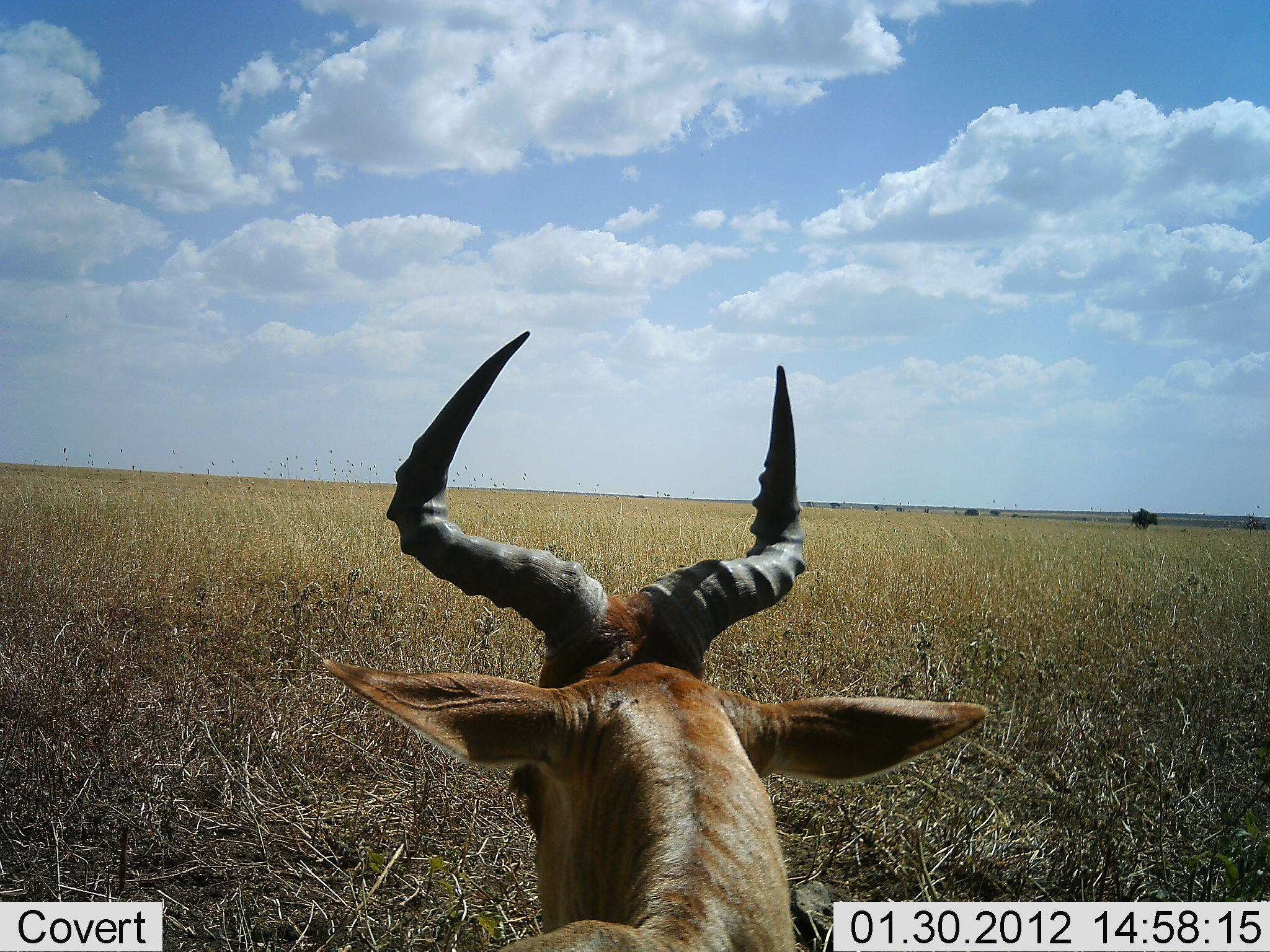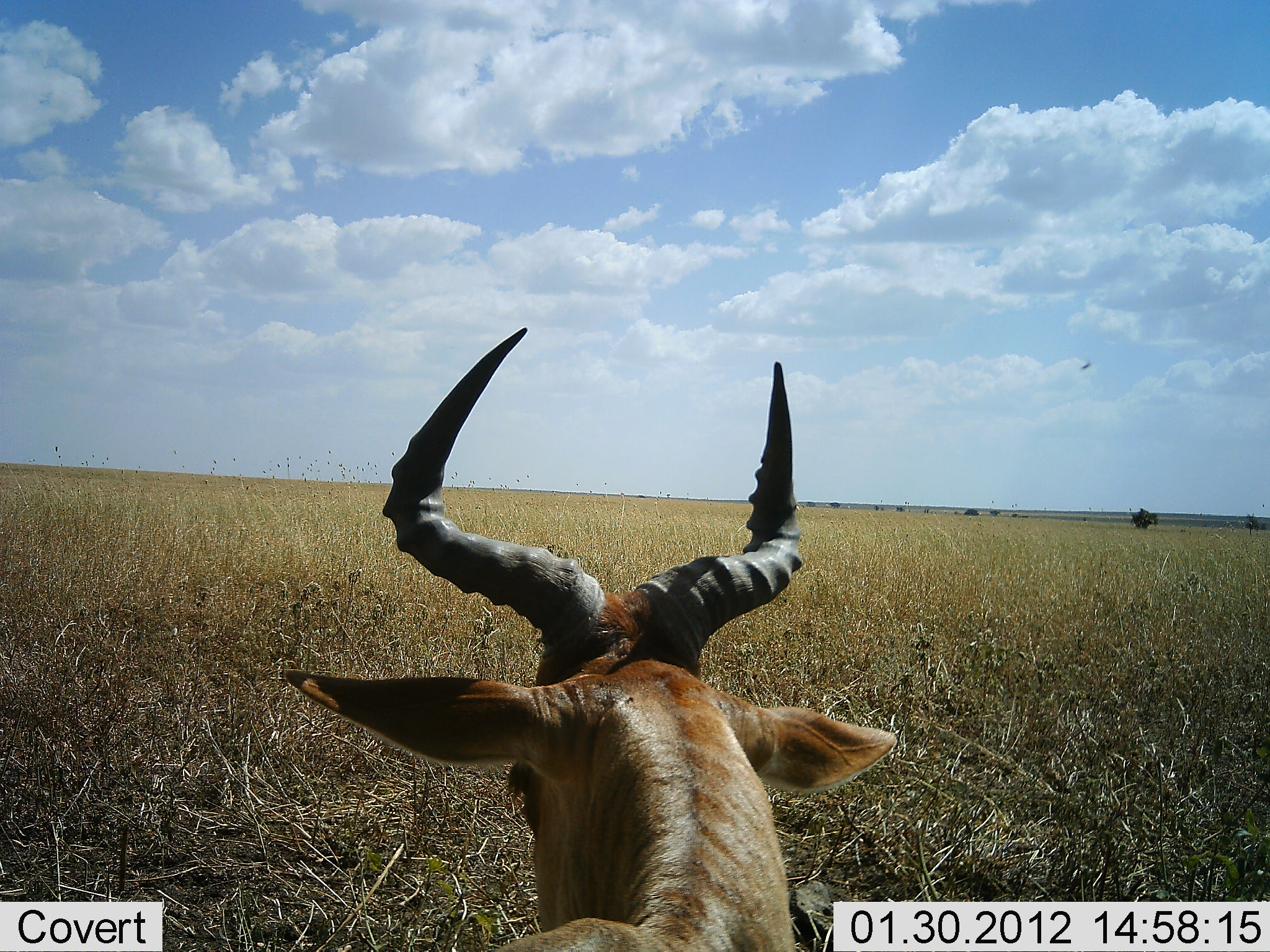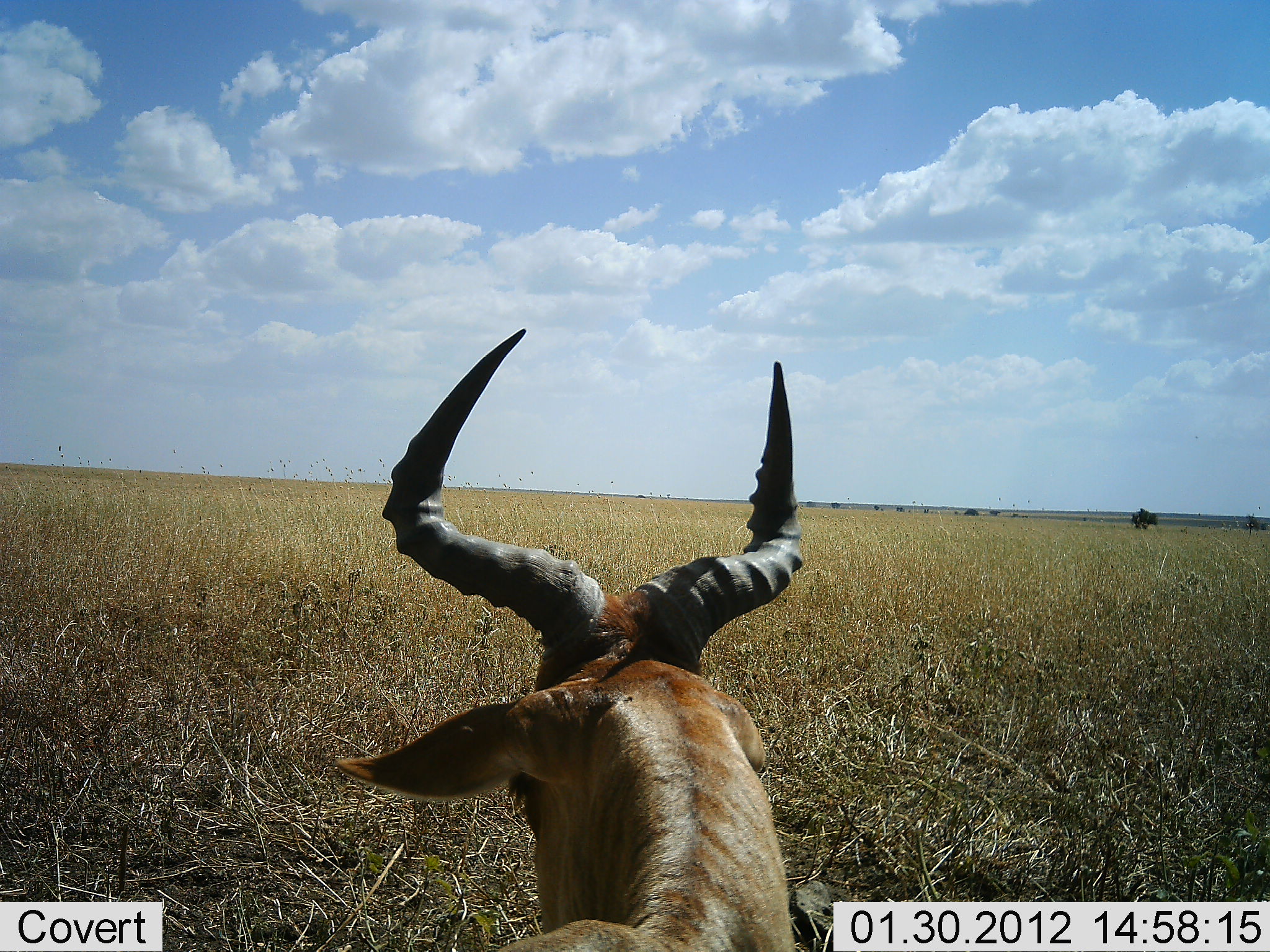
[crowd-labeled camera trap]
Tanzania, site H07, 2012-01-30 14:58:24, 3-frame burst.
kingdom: Animalia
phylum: Chordata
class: Mammalia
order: Artiodactyla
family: Bovidae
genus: Alcelaphus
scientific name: Alcelaphus buselaphus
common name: hartebeest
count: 1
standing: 33%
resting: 67%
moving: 0%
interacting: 0%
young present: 0%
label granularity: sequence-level